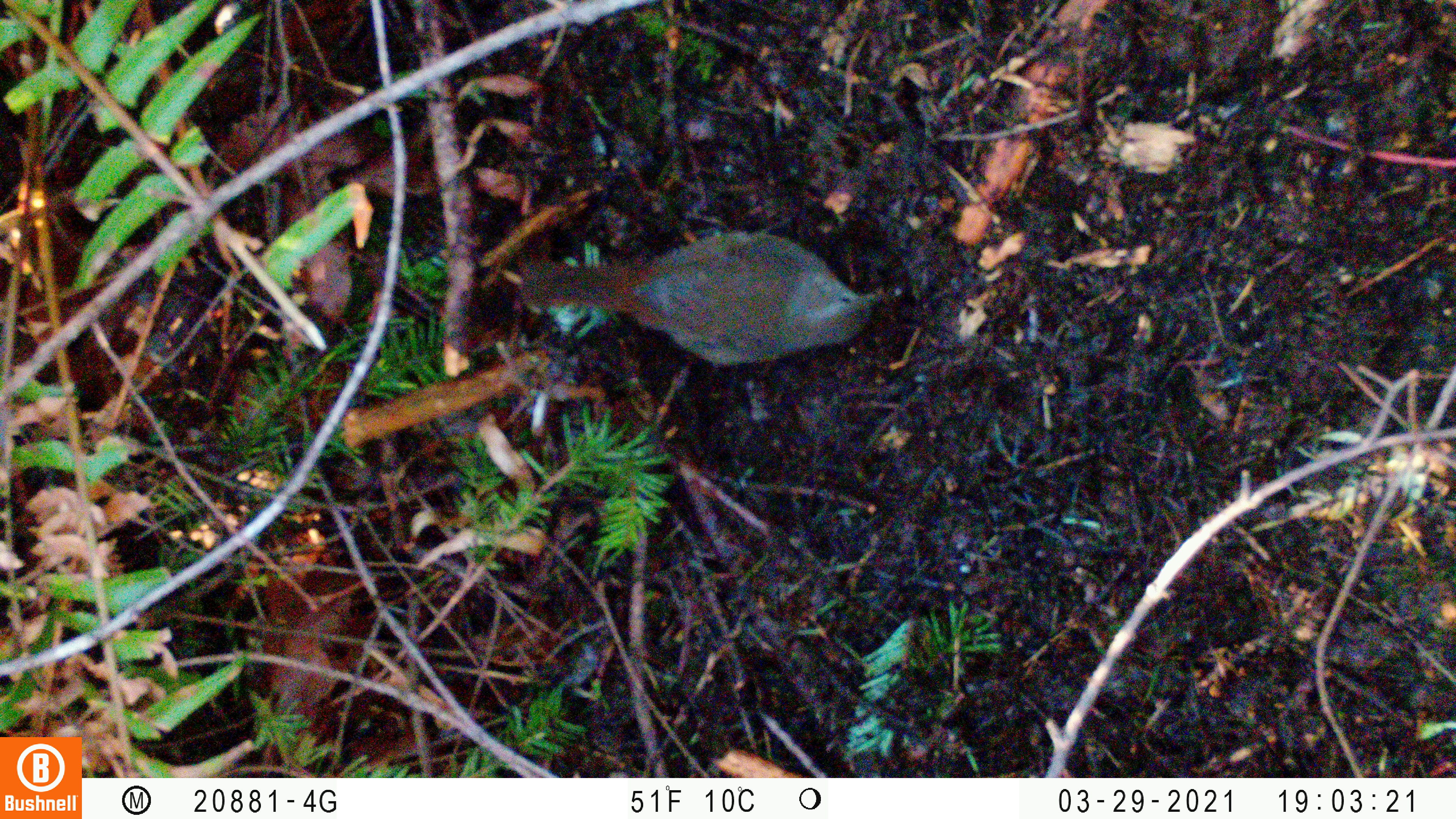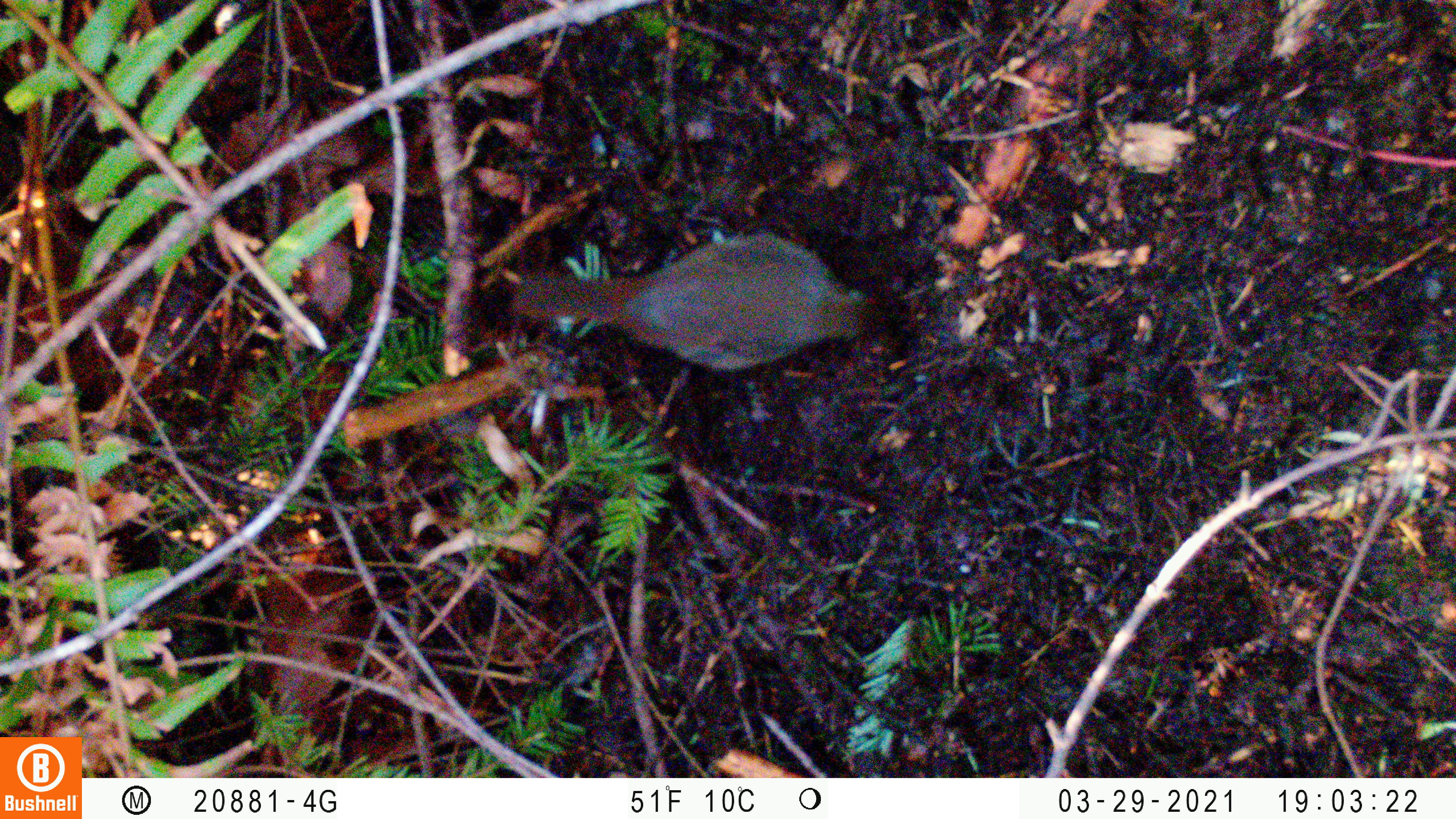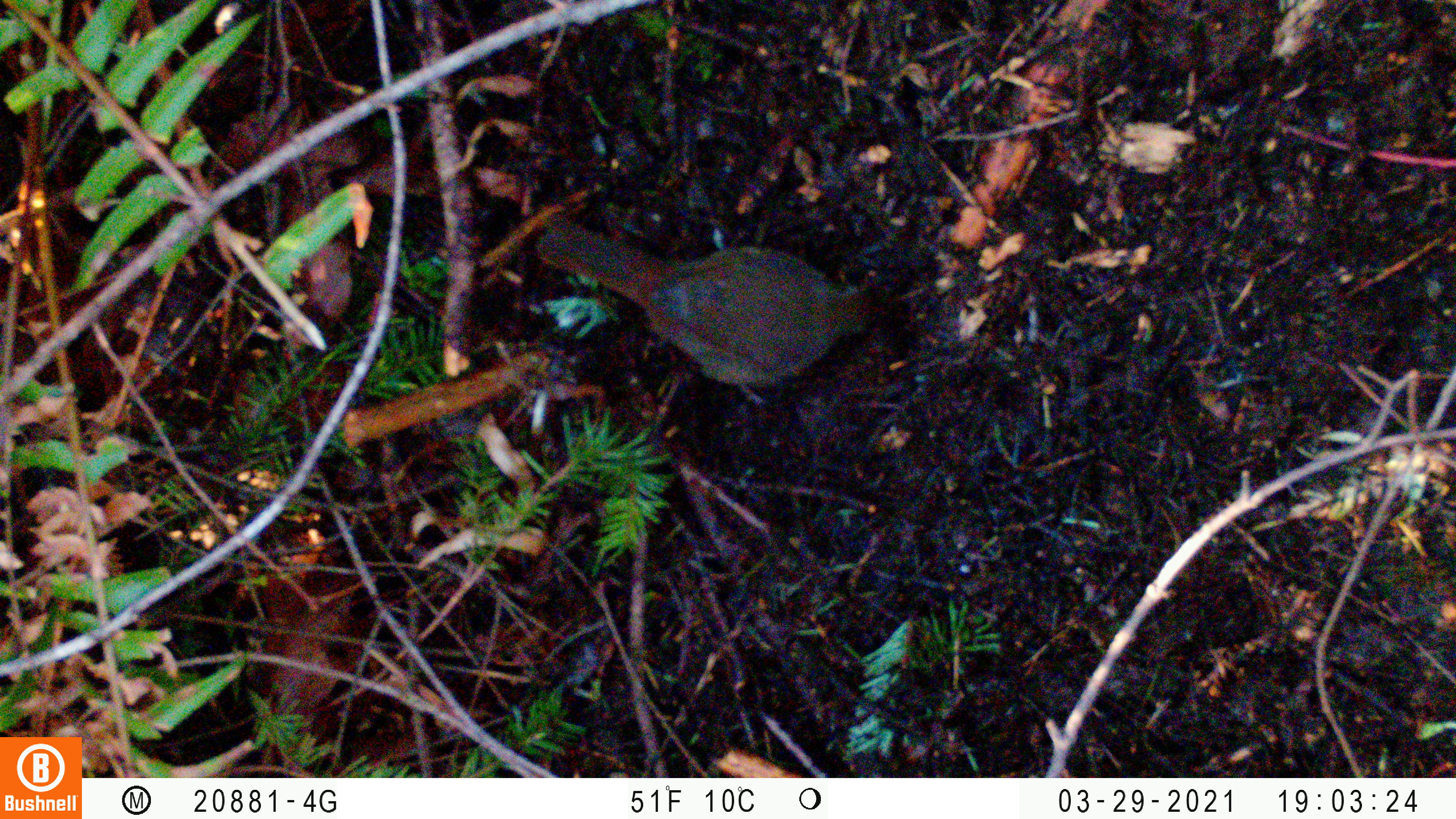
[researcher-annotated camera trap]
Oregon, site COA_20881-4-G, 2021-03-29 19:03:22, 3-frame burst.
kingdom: Animalia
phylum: Chordata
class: Aves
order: Passeriformes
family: Turdidae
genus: Catharus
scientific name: Catharus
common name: brown thrushes and nightingale-thrushes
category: catharus species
Catharus species (brown thrushes and nightingale-thrushes) (Catharus).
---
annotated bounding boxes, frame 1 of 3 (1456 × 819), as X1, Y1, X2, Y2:
catharus species: 492, 208, 936, 394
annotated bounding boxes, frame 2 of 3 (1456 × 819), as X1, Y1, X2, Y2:
catharus species: 483, 223, 929, 395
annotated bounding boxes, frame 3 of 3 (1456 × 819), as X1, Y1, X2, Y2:
catharus species: 523, 183, 933, 429